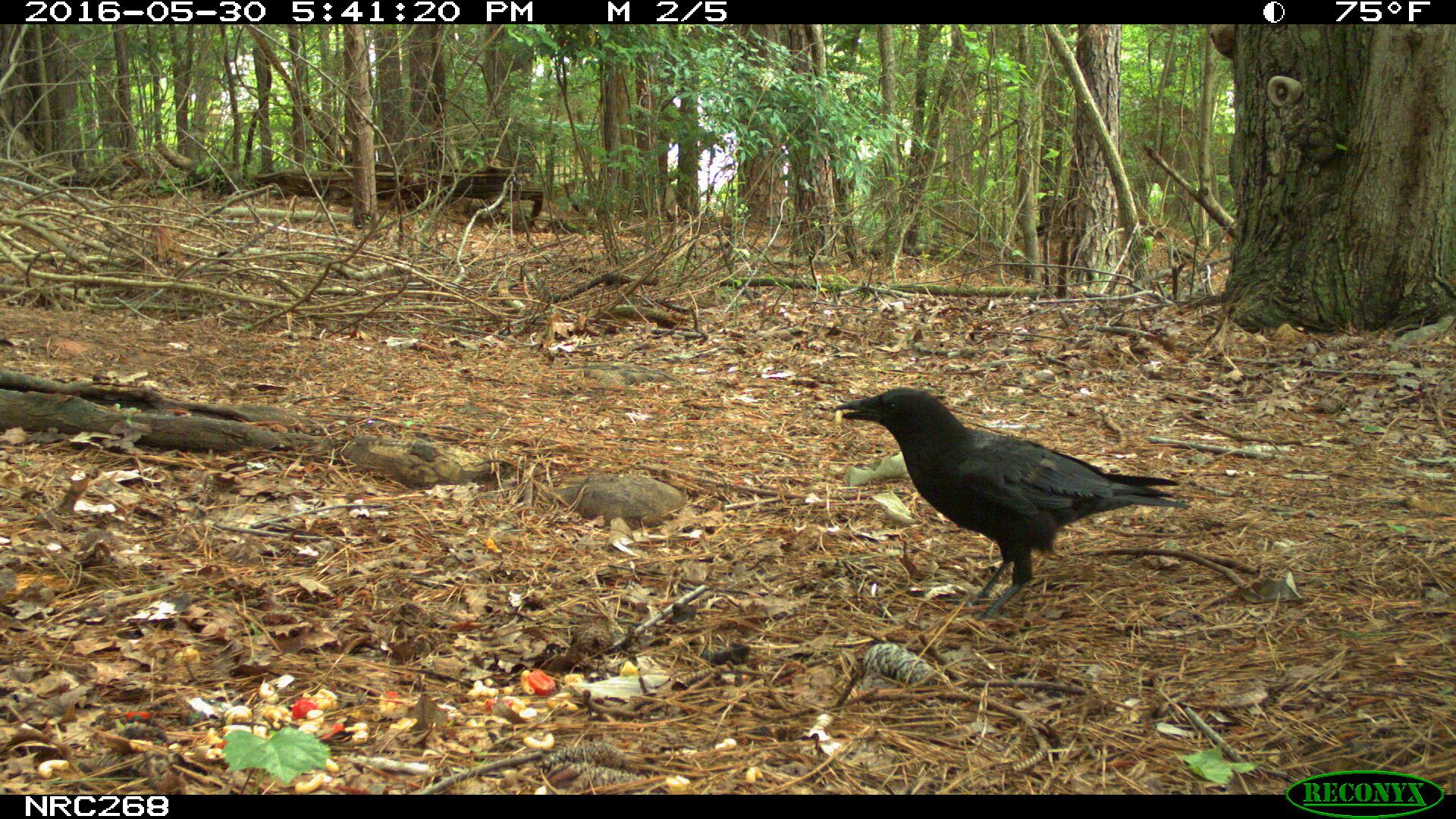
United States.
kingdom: Animalia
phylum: Chordata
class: Aves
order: Passeriformes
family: Corvidae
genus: Corvus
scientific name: Corvus brachyrhynchos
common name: american crow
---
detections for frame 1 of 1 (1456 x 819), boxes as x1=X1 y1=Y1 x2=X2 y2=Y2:
American Crow: x1=837 y1=375 x2=1194 y2=614